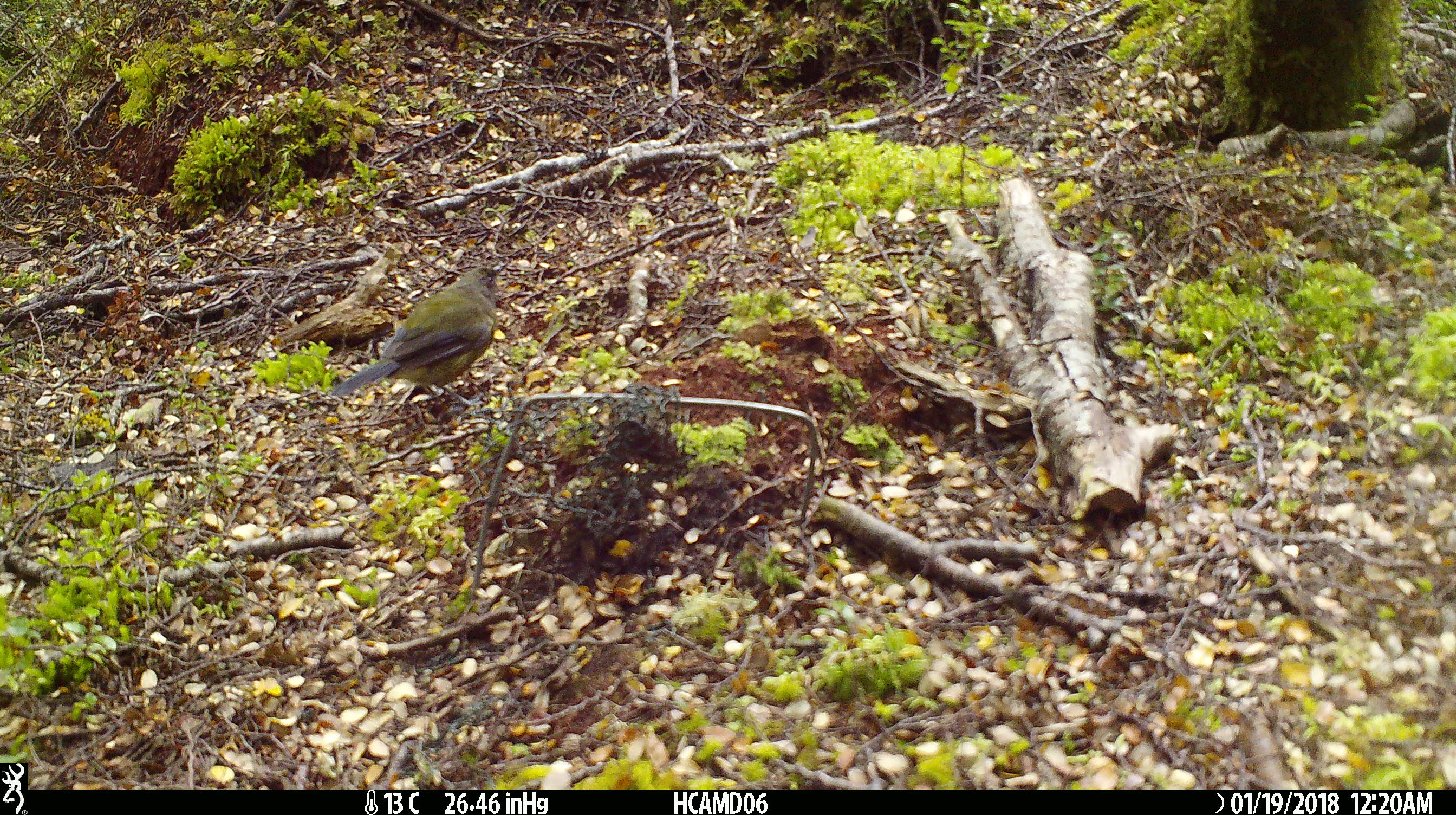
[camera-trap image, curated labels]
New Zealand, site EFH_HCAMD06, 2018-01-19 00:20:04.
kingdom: Animalia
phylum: Chordata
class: Aves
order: Passeriformes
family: Meliphagidae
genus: Anthornis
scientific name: Anthornis melanura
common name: new zealand bellbird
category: bellbird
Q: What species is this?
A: Bellbird (new zealand bellbird) (Anthornis melanura).